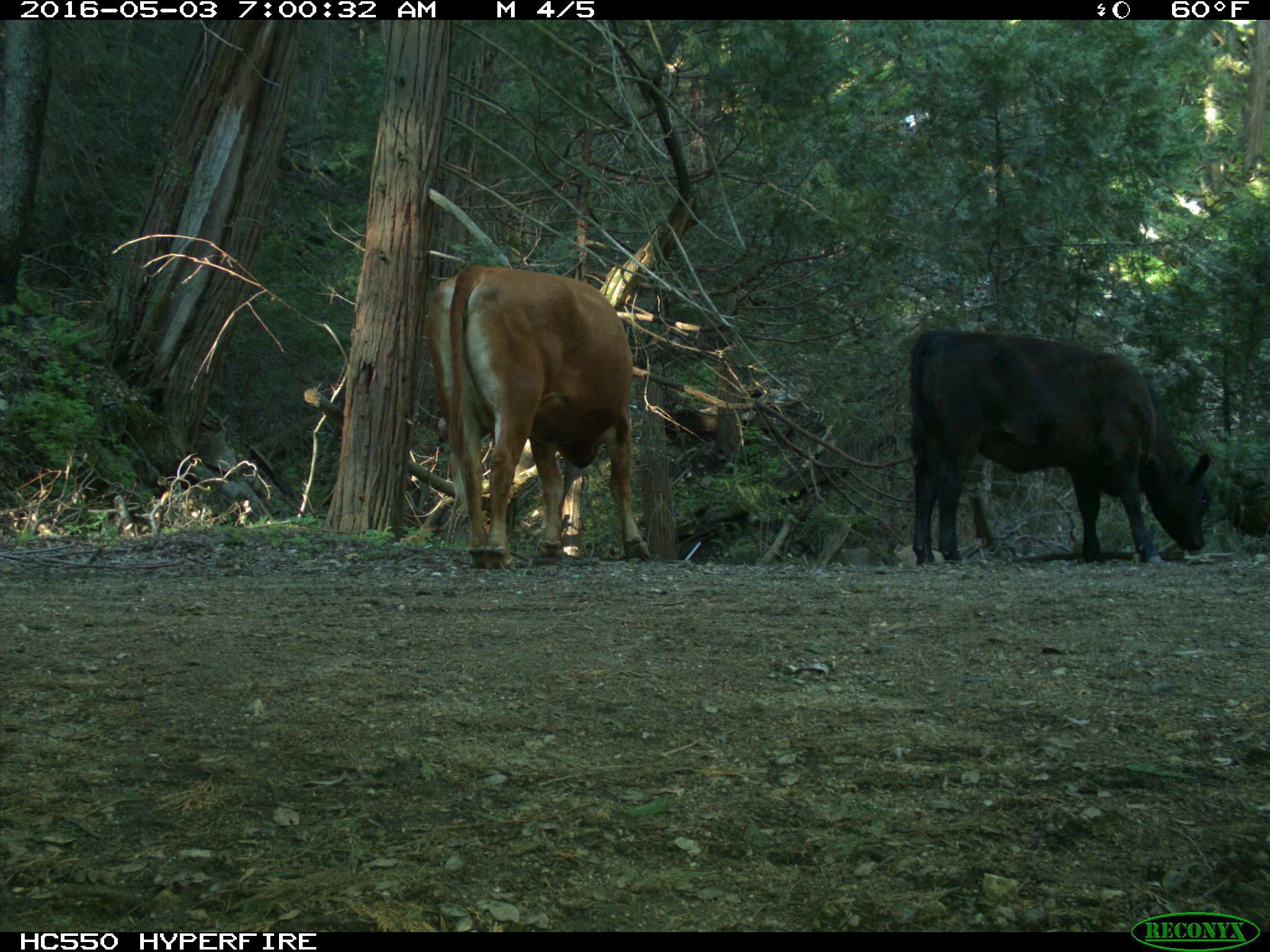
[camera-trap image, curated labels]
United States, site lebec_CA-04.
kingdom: Animalia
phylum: Chordata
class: Mammalia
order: Artiodactyla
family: Bovidae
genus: Bos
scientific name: Bos taurus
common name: domestic cow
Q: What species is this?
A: Bos taurus (domestic cow).